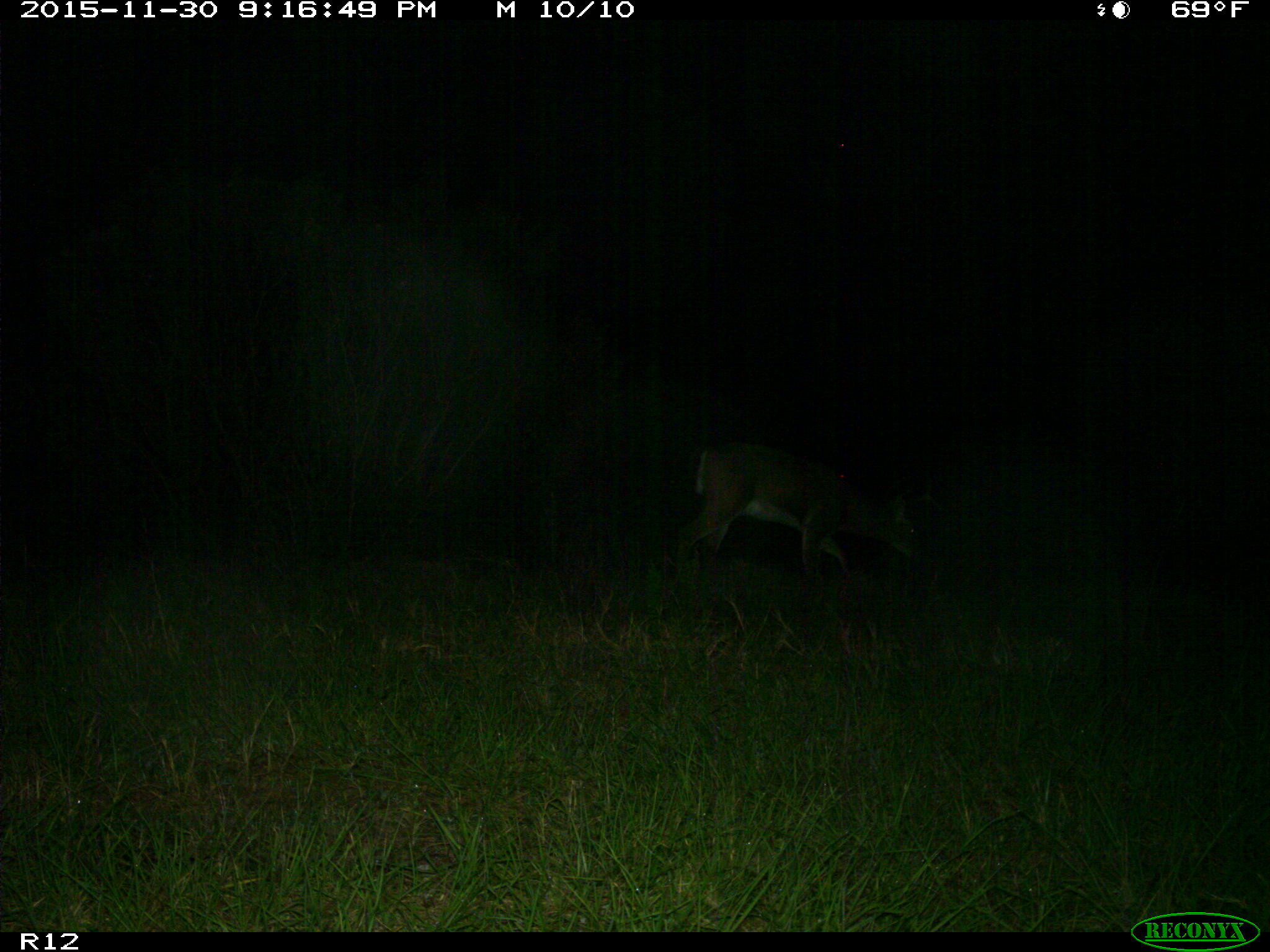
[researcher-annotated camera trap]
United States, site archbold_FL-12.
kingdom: Animalia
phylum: Chordata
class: Mammalia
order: Artiodactyla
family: Cervidae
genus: Odocoileus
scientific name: Odocoileus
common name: deer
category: unidentified deer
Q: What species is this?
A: Unidentified deer (deer) (Odocoileus).